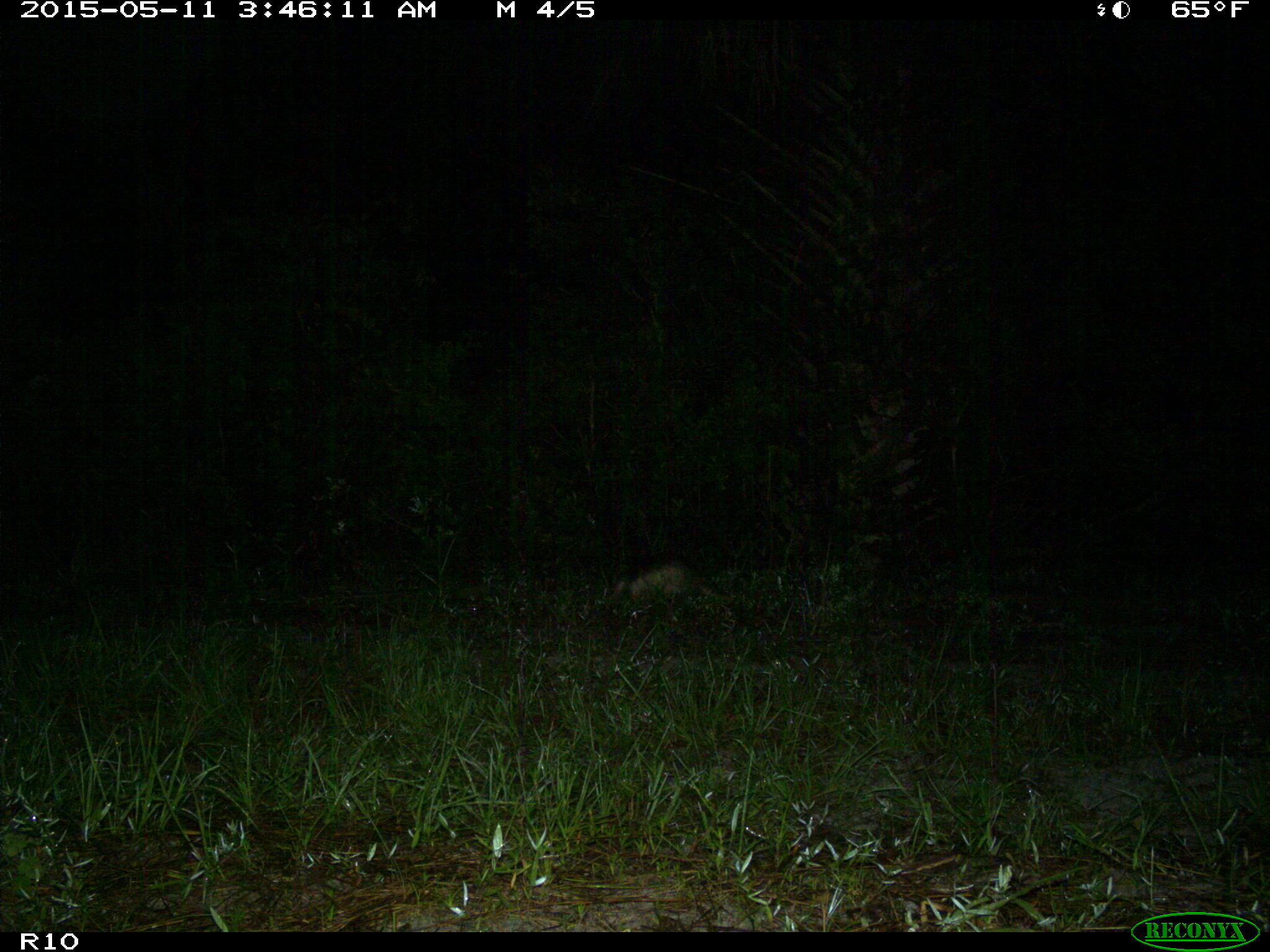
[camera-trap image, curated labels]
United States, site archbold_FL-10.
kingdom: Animalia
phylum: Chordata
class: Mammalia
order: Cingulata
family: Dasypodidae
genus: Dasypus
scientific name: Dasypus novemcinctus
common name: nine-banded armadillo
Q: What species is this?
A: Dasypus novemcinctus (nine-banded armadillo).